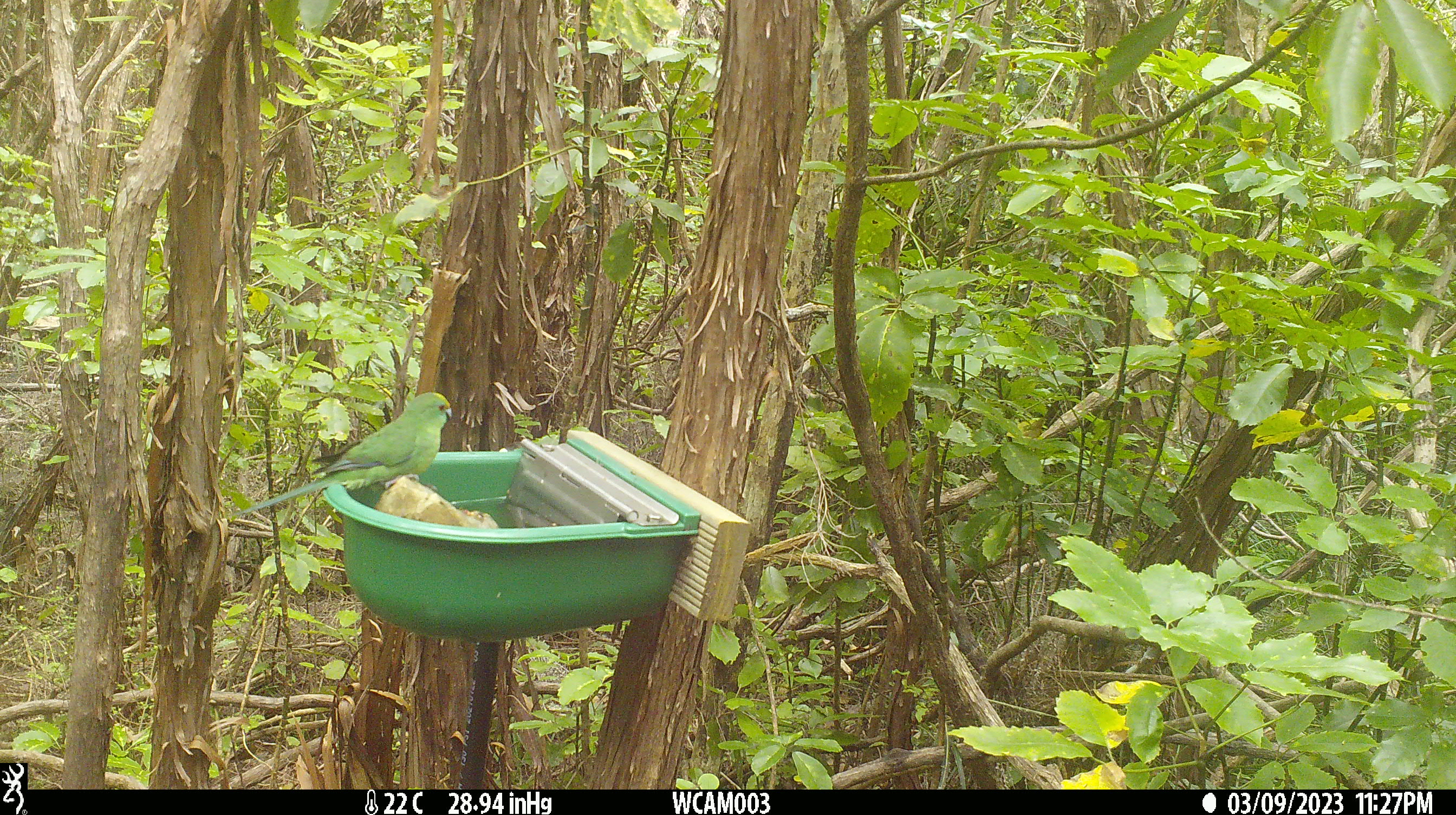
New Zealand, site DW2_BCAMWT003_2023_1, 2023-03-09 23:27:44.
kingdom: Animalia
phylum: Chordata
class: Aves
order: Psittaciformes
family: Psittaculidae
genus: Cyanoramphus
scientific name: Cyanoramphus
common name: parakeet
Parakeet (Cyanoramphus).